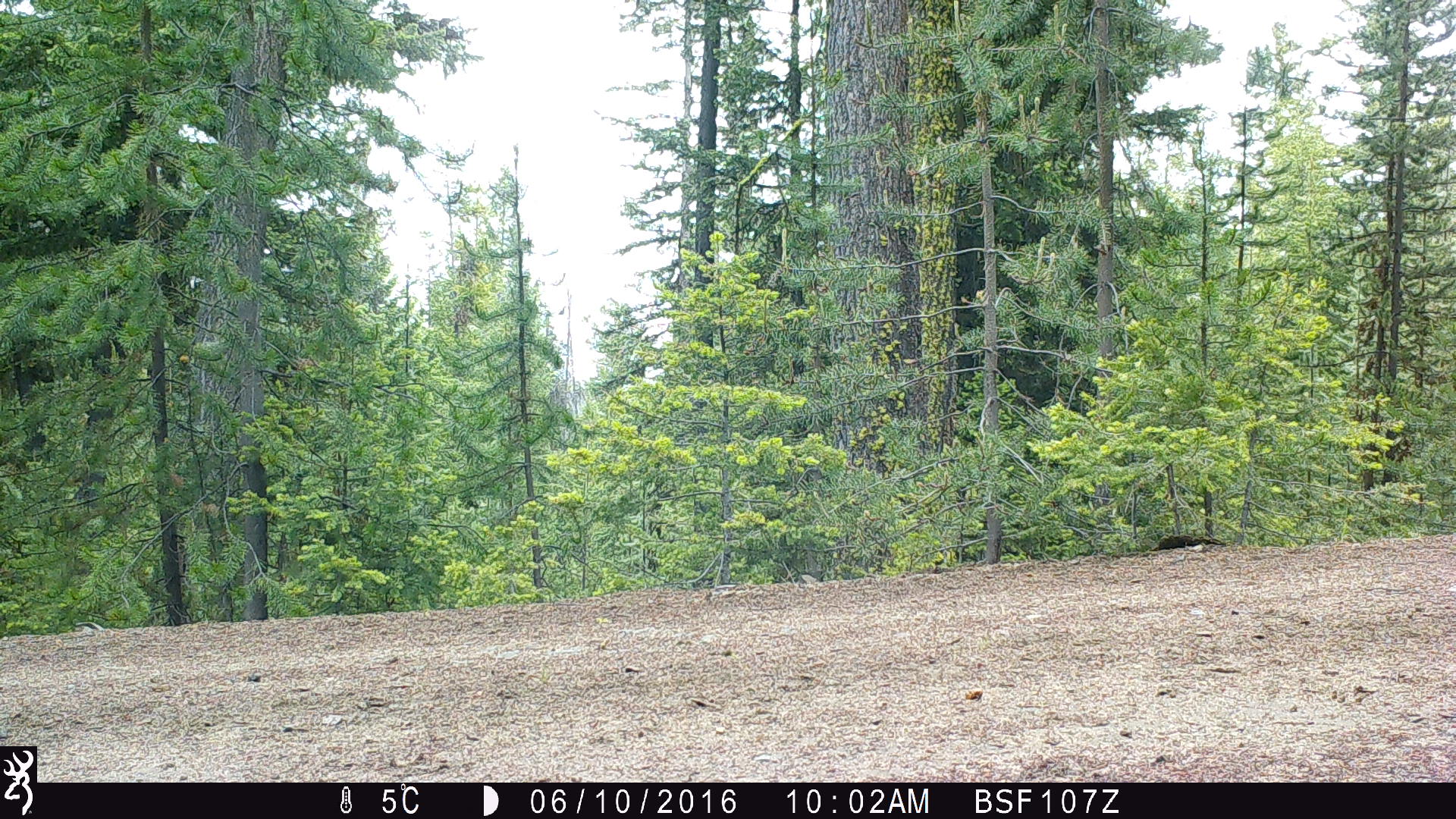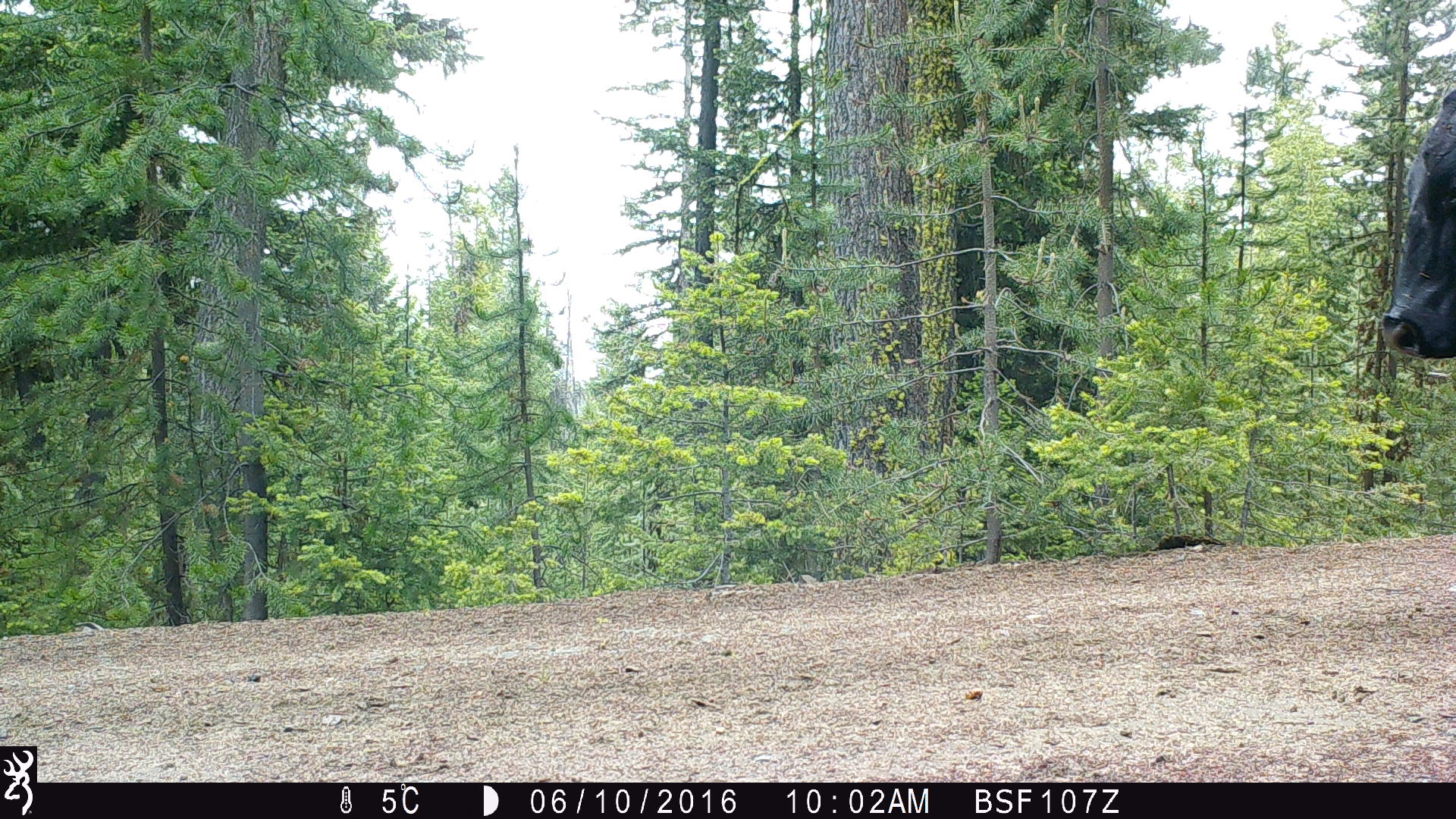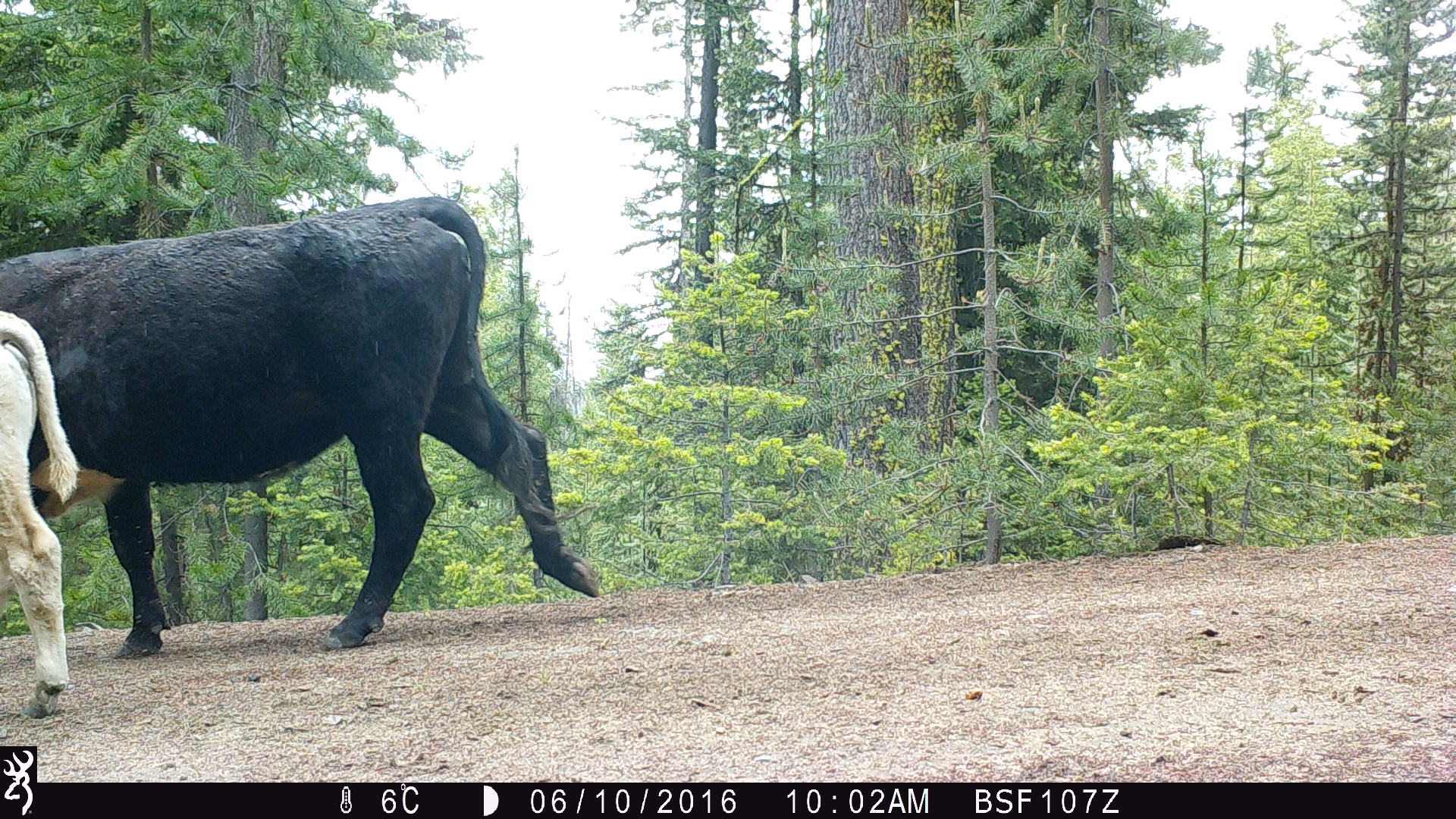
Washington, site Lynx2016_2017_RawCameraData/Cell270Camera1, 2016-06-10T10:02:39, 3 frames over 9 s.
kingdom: Animalia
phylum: Chordata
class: Mammalia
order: Artiodactyla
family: Bovidae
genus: Bos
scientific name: Bos taurus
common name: domestic cattle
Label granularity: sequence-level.